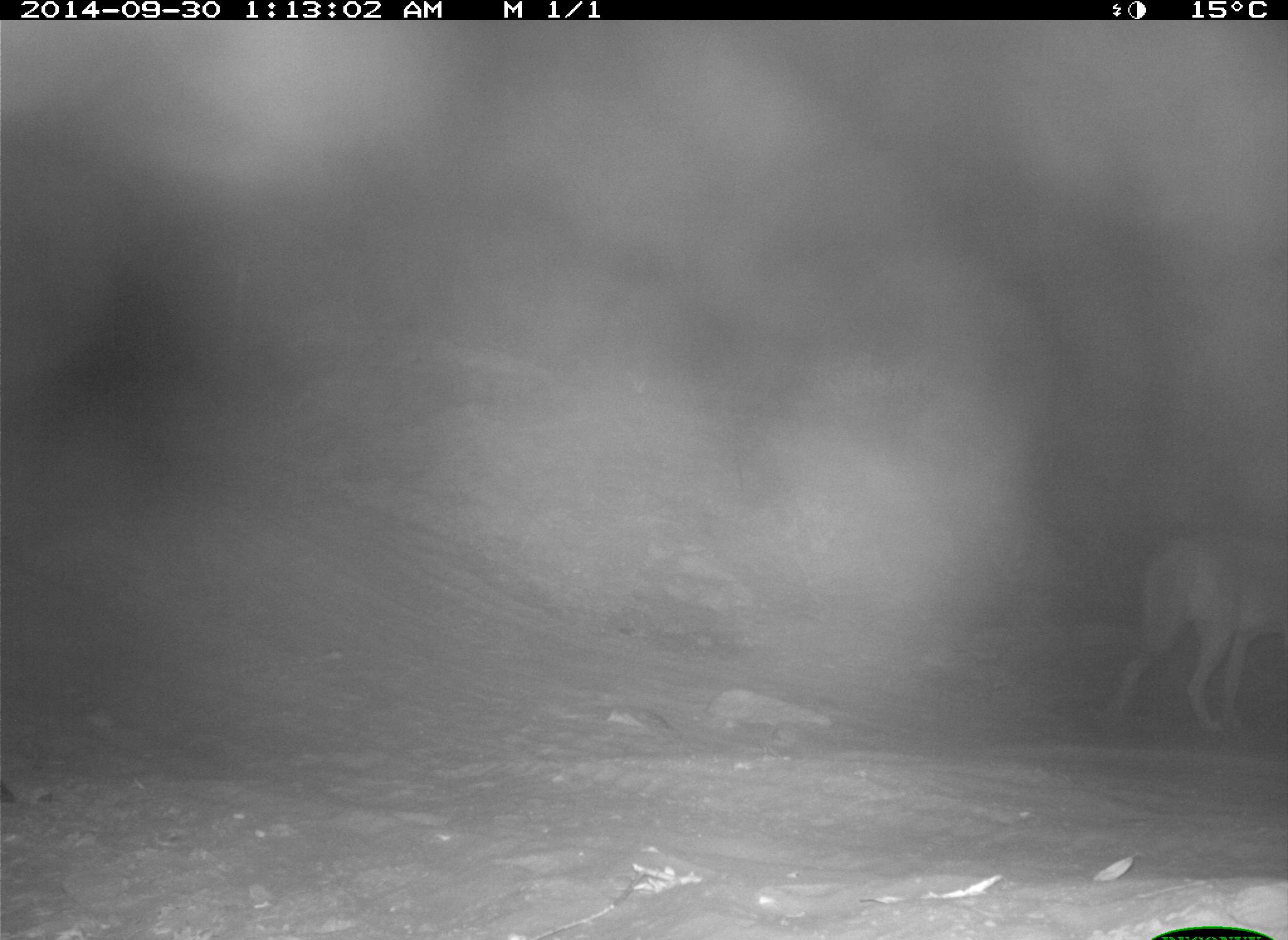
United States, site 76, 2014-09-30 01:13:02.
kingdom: Animalia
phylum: Chordata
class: Mammalia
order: Carnivora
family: Canidae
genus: Canis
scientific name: Canis latrans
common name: coyote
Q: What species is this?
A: Coyote (Canis latrans).